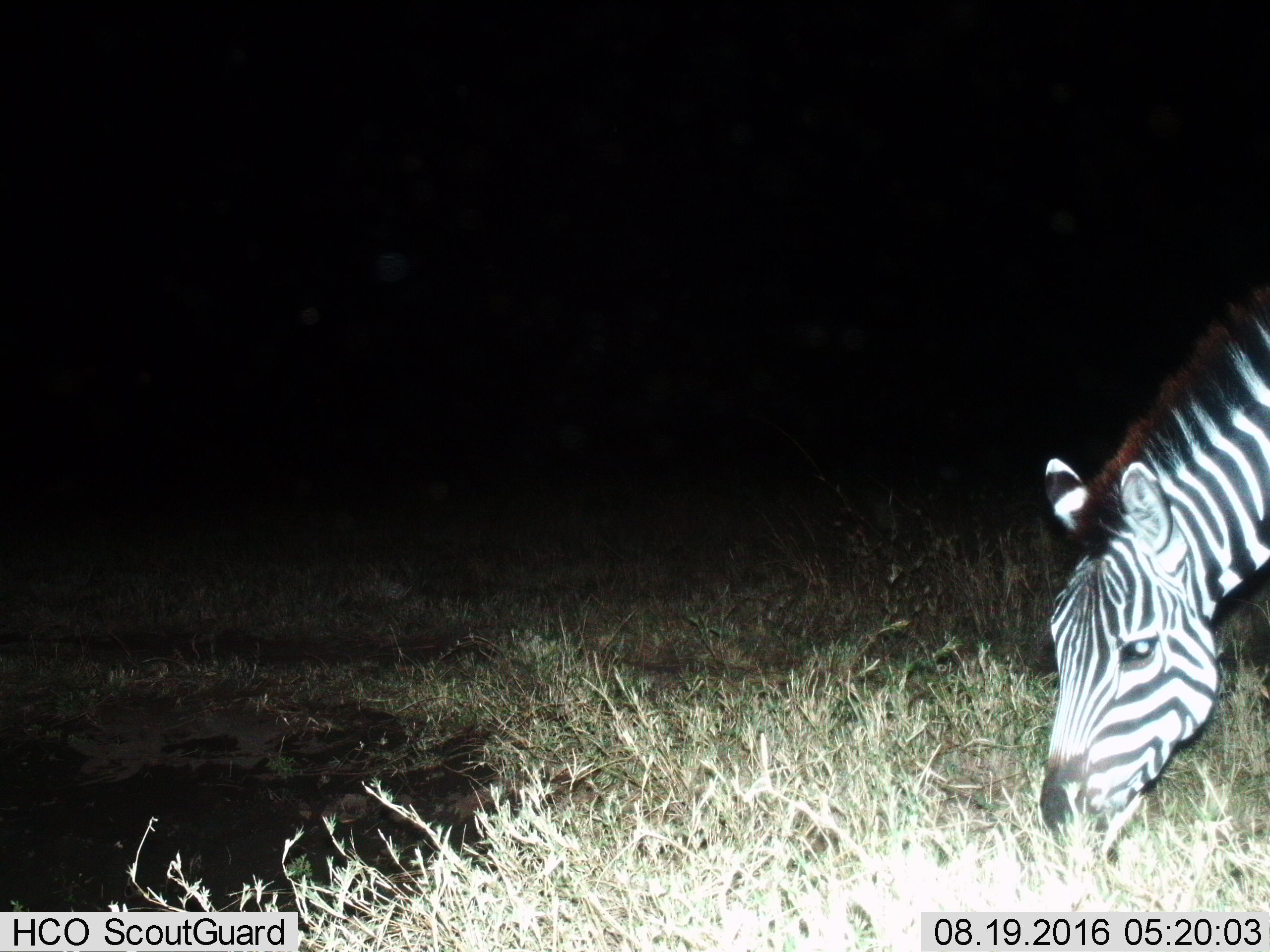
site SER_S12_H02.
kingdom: Animalia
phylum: Chordata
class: Mammalia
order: Perissodactyla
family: Equidae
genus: Equus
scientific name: Equus quagga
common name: plains zebra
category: zebraplains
Zebraplains (plains zebra) (Equus quagga), count 1. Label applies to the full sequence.